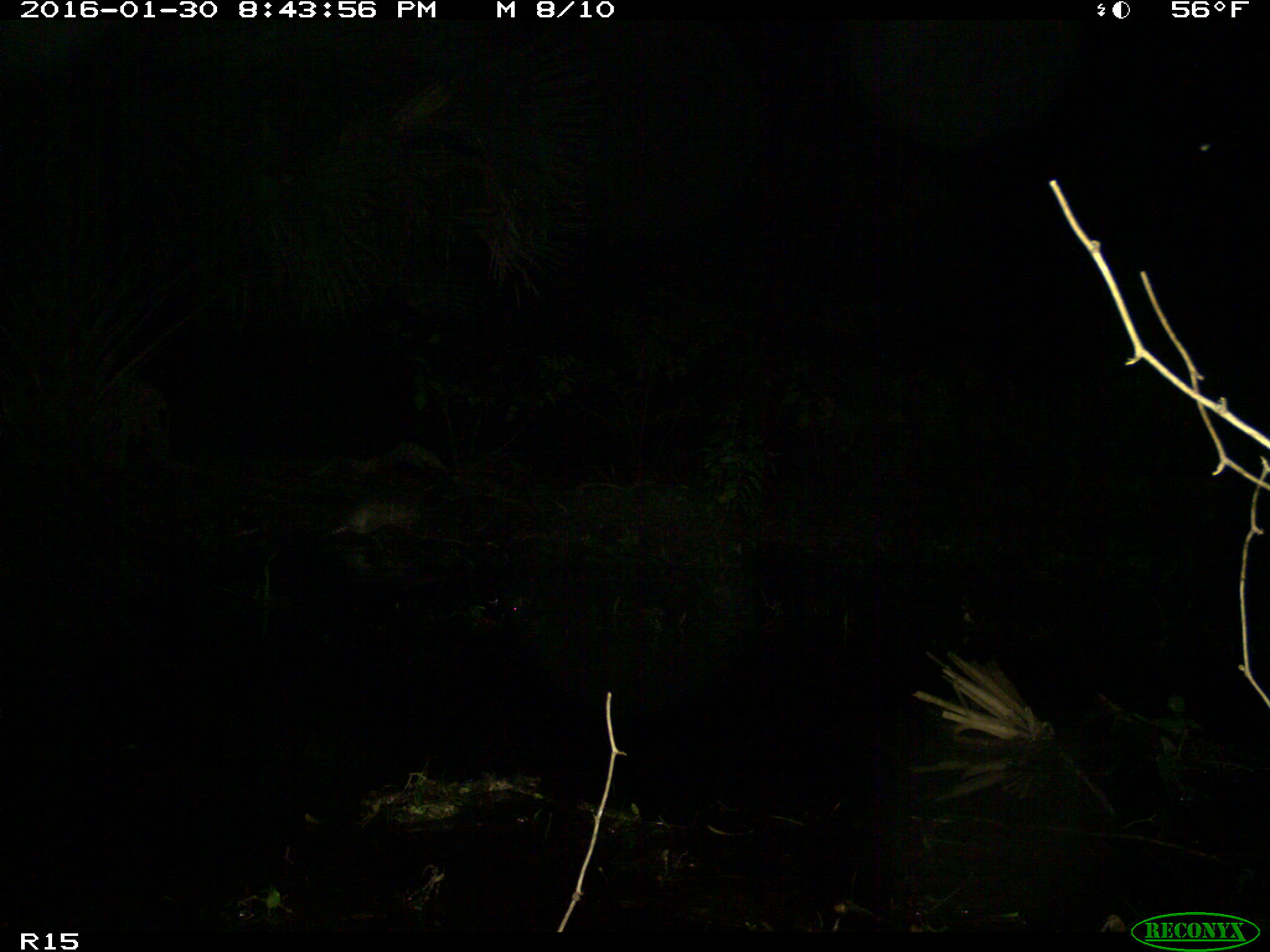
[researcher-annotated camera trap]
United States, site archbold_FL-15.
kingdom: Animalia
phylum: Chordata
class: Mammalia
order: Cingulata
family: Dasypodidae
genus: Dasypus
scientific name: Dasypus novemcinctus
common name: nine-banded armadillo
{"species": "Dasypus novemcinctus (nine-banded armadillo)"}